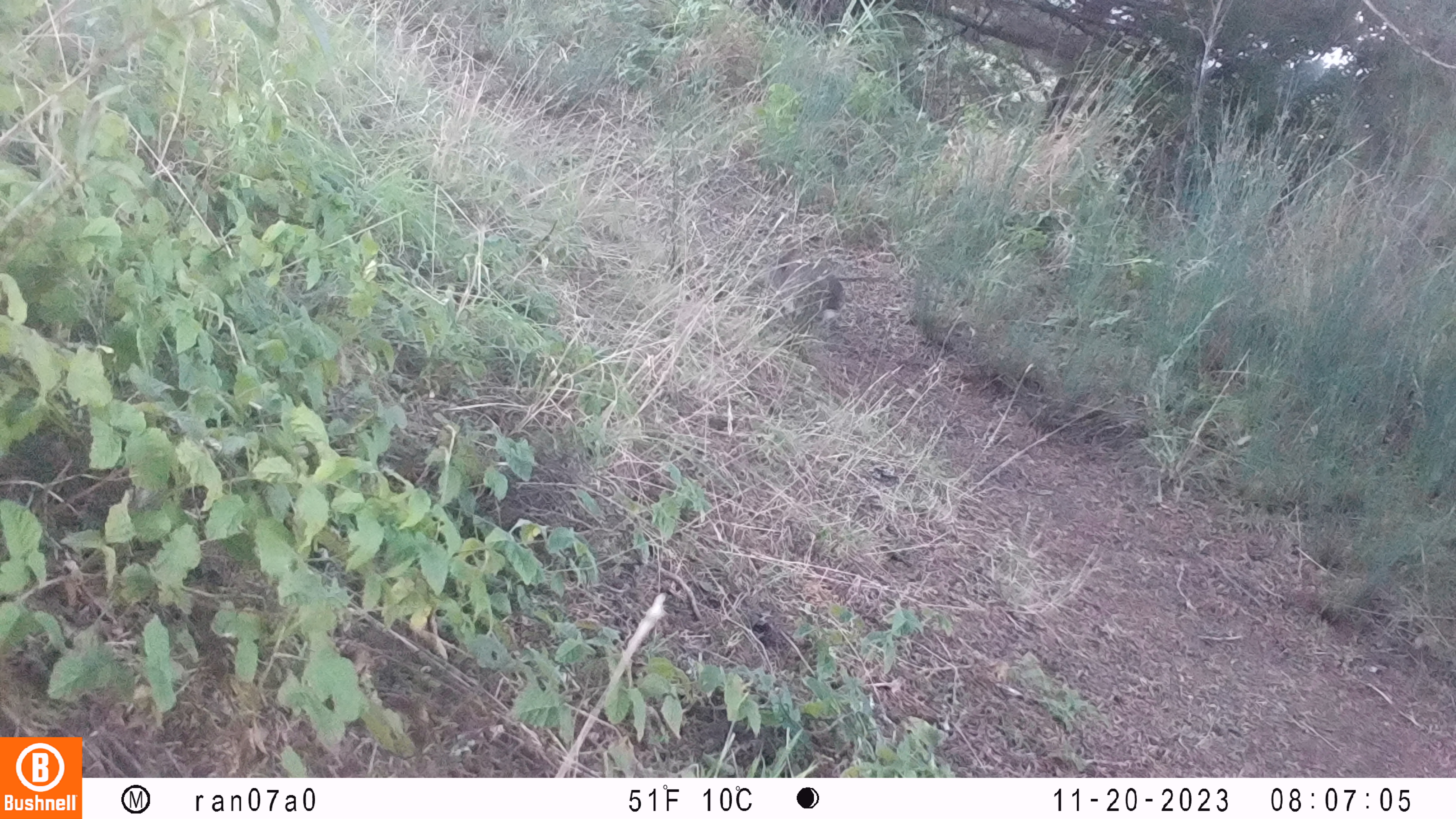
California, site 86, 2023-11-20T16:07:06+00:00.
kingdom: Animalia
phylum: Chordata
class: Mammalia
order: Lagomorpha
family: Leporidae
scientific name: Leporidae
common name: rabbit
Rabbit (Leporidae).